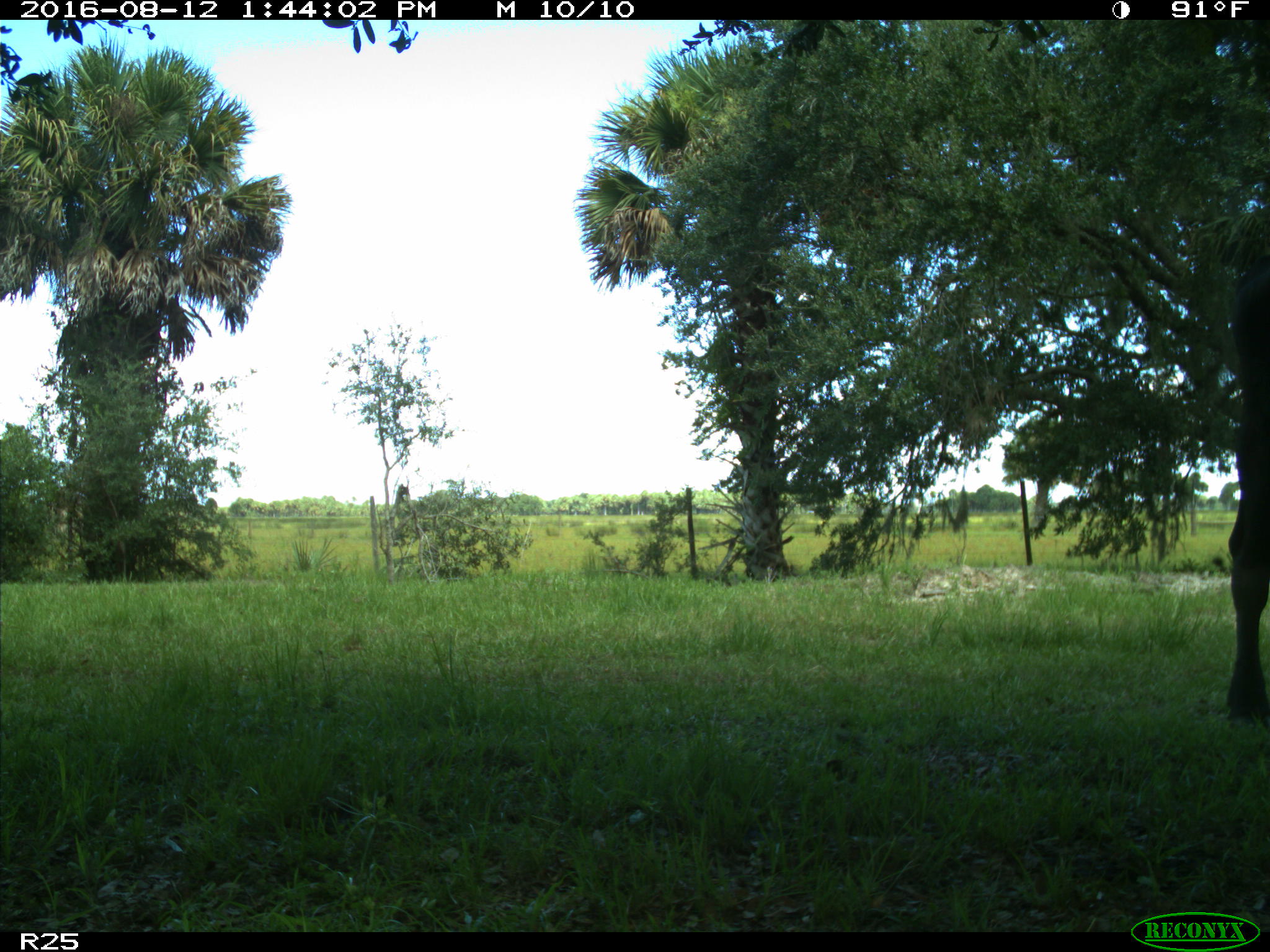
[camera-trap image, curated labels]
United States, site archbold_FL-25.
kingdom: Animalia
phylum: Chordata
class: Mammalia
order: Artiodactyla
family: Bovidae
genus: Bos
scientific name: Bos taurus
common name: domestic cow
Bos taurus (domestic cow).